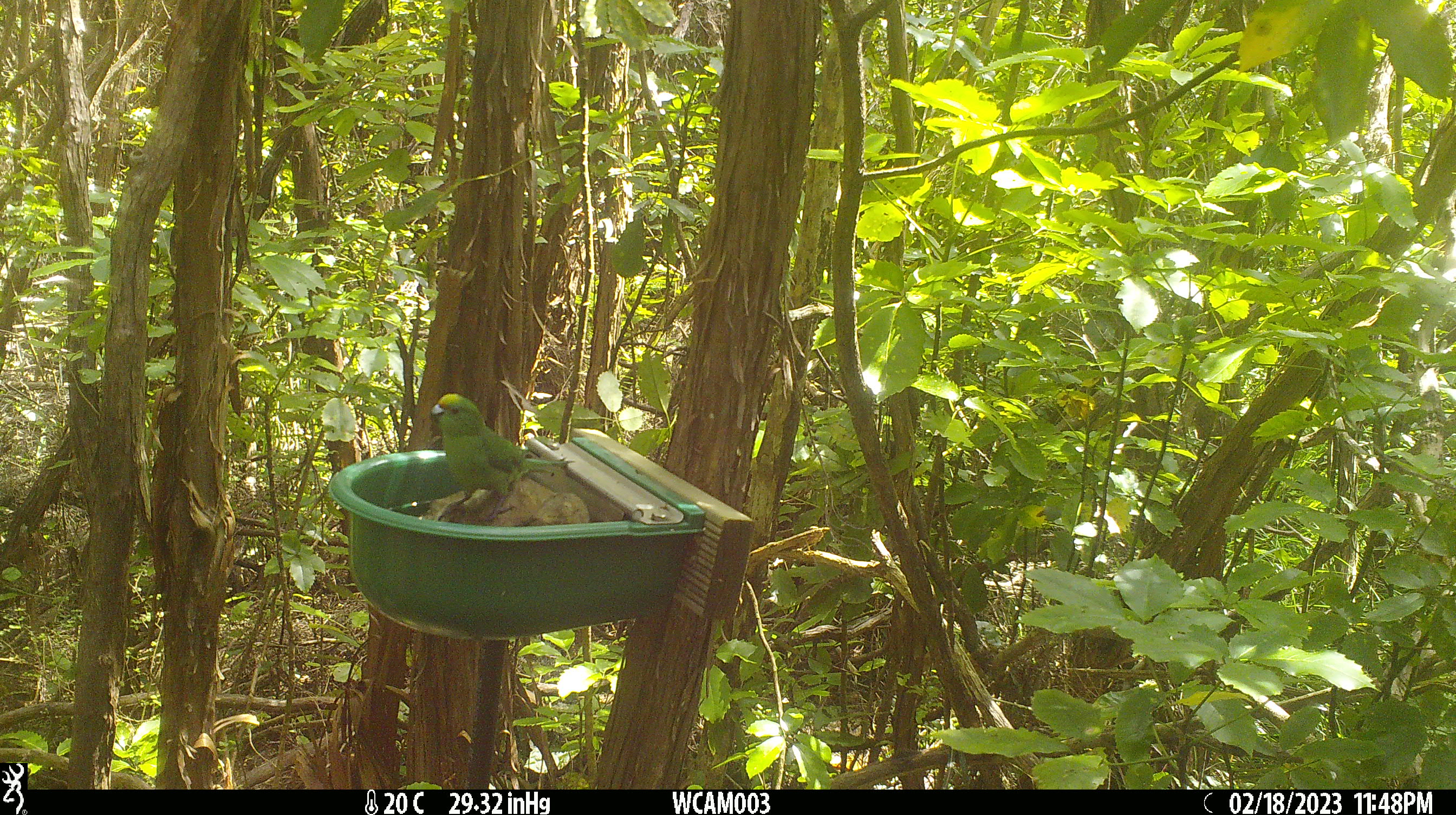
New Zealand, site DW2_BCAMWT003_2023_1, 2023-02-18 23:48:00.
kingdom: Animalia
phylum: Chordata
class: Aves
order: Psittaciformes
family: Psittaculidae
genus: Cyanoramphus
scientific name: Cyanoramphus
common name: parakeet